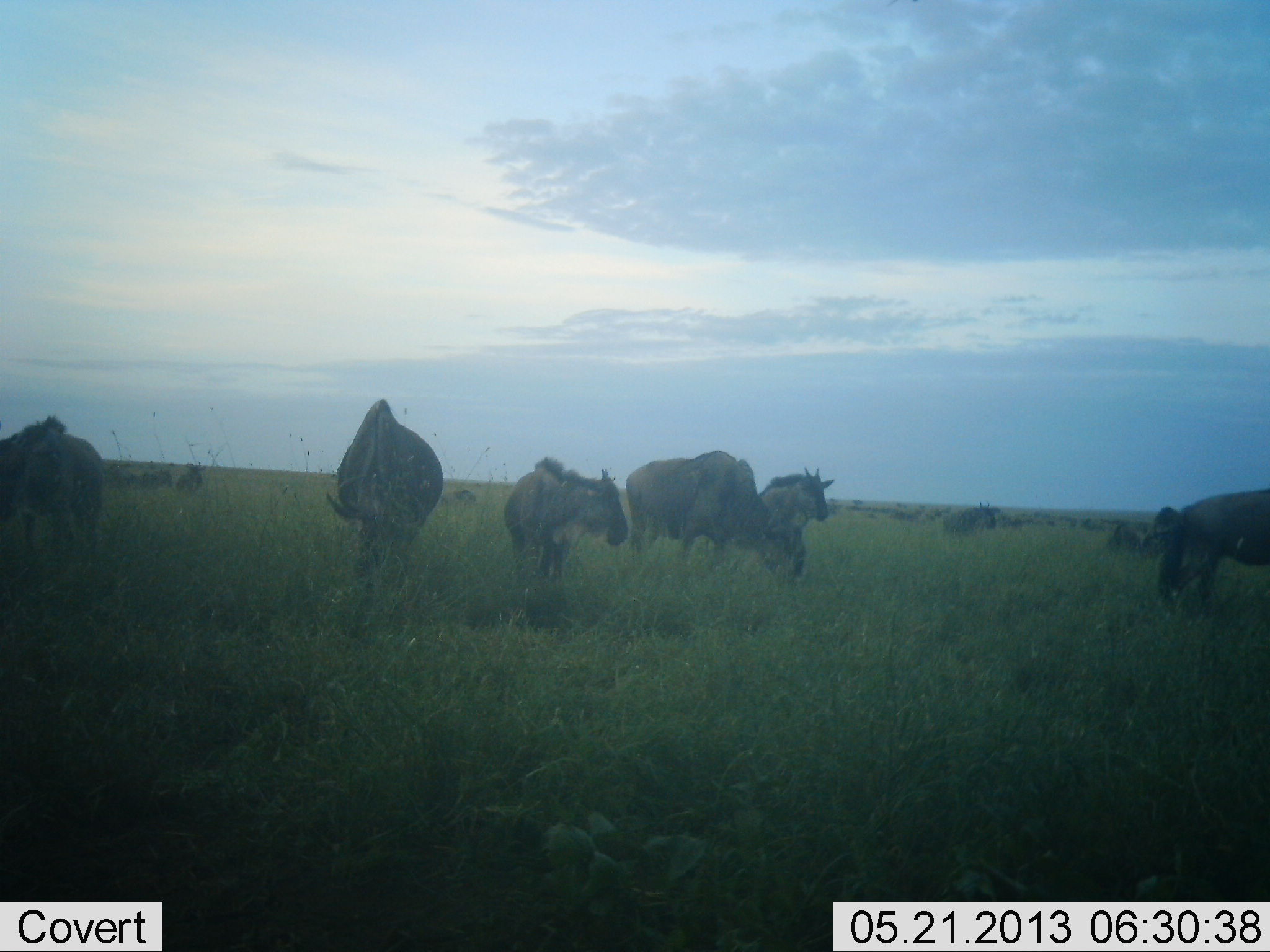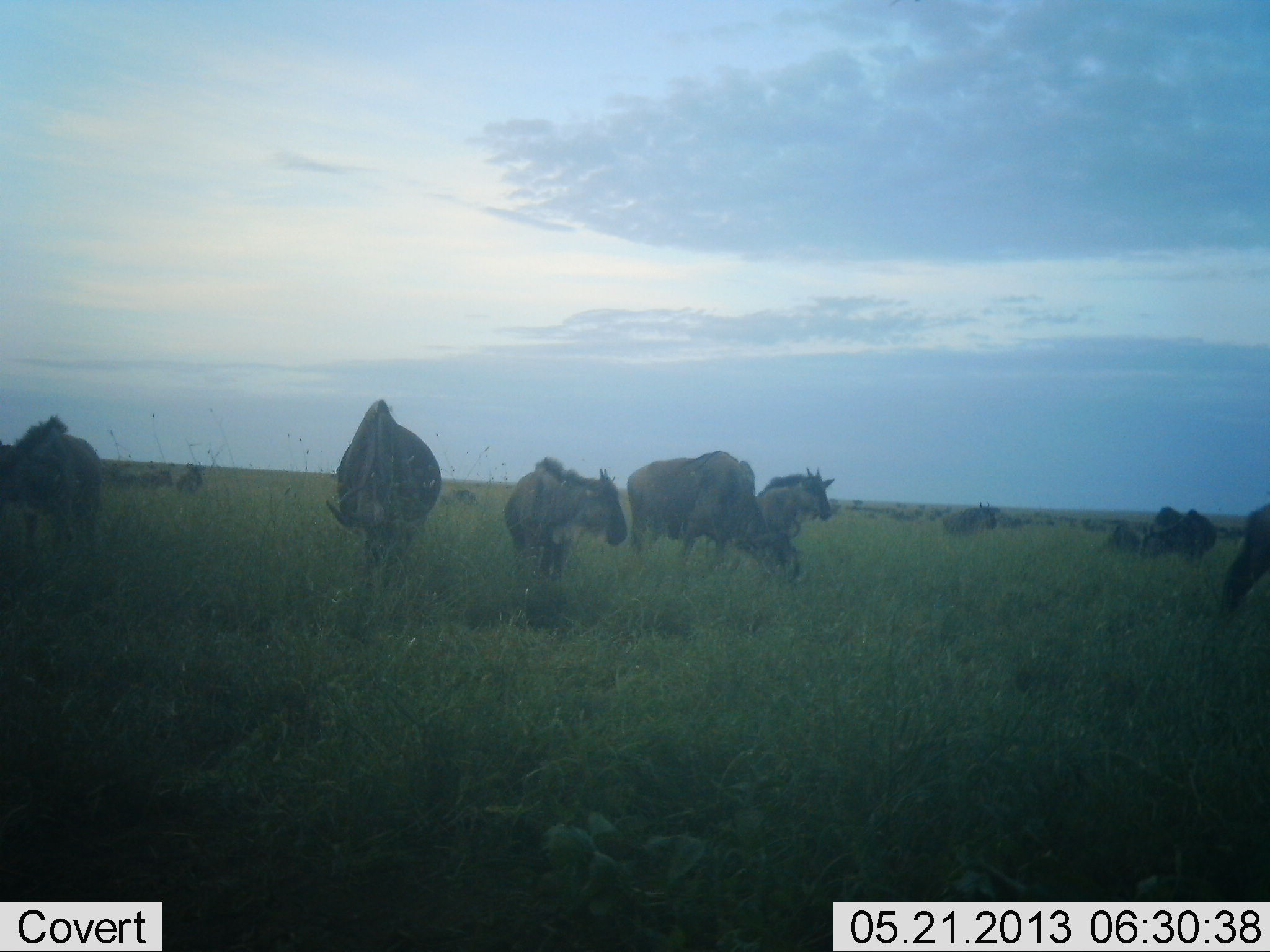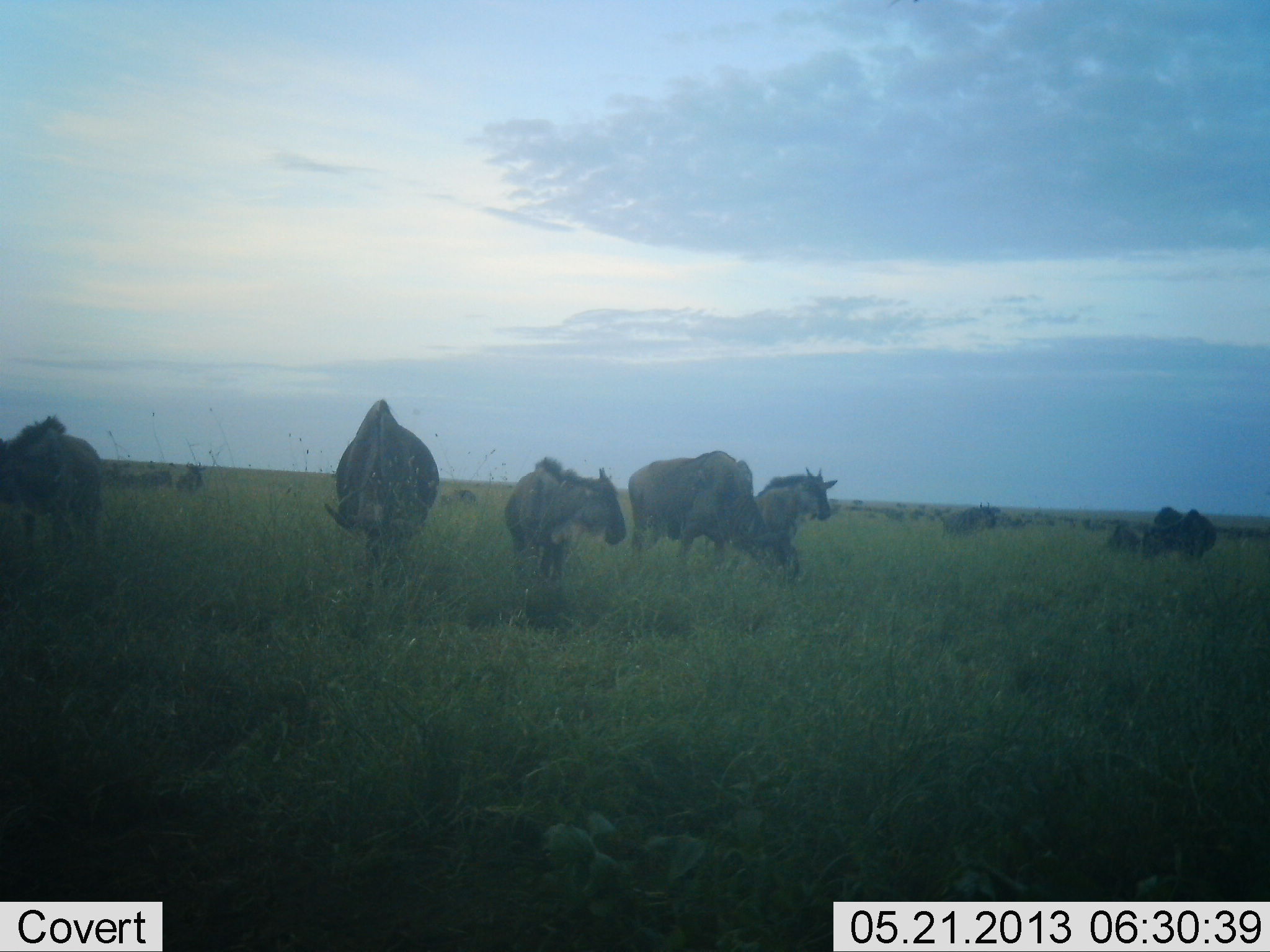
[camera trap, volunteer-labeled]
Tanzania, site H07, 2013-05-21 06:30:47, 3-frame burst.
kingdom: Animalia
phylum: Chordata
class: Mammalia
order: Artiodactyla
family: Bovidae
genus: Connochaetes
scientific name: Connochaetes taurinus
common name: blue wildebeest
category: wildebeest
Wildebeest (blue wildebeest) (Connochaetes taurinus), count 11-50. Behavior (volunteer vote fractions): standing 67%, resting 0%, moving 56%, interacting 6%. Young present (vote fraction): 11%. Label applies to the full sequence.